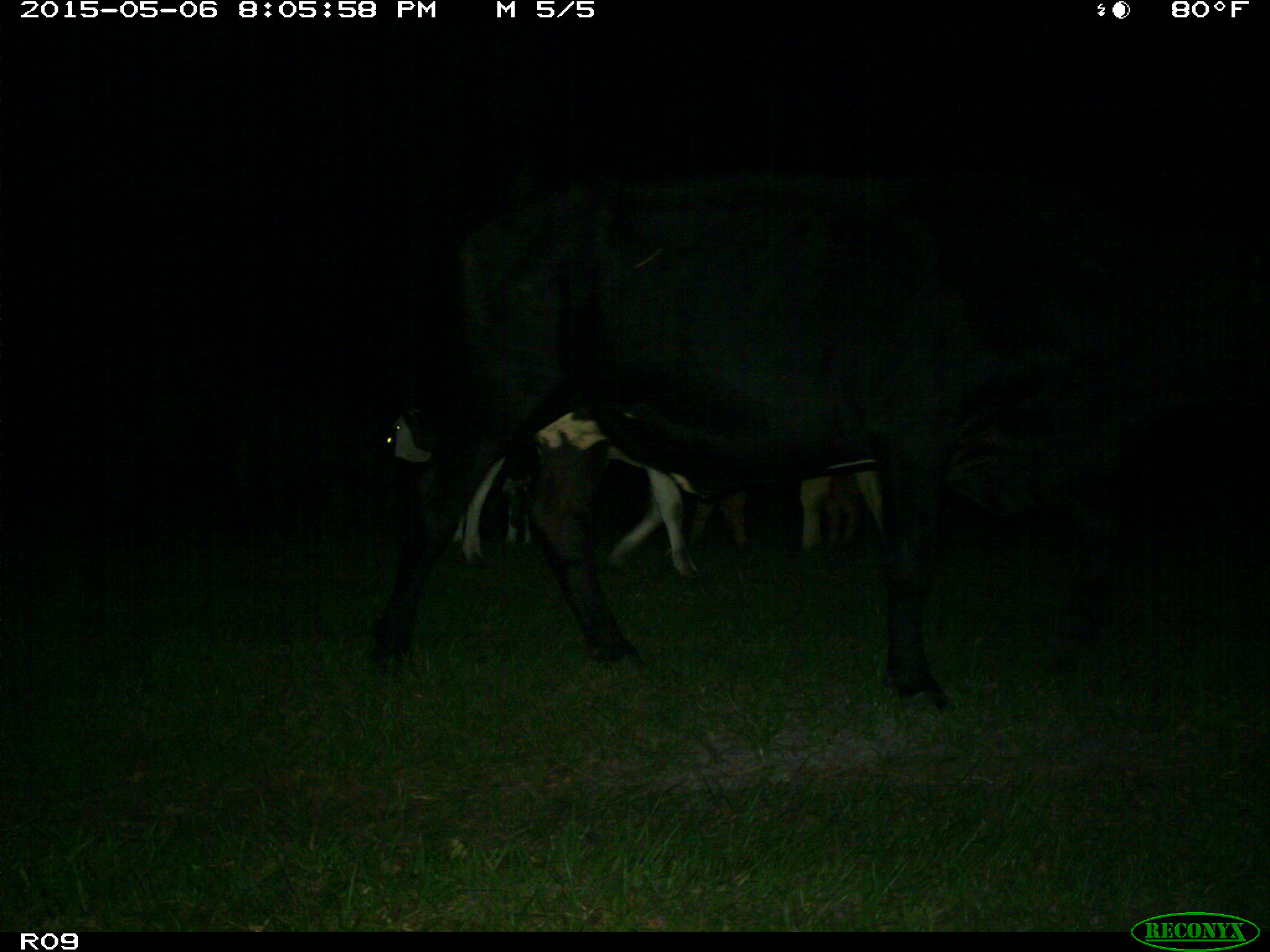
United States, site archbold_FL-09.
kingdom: Animalia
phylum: Chordata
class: Mammalia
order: Artiodactyla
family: Bovidae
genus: Bos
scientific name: Bos taurus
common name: domestic cow